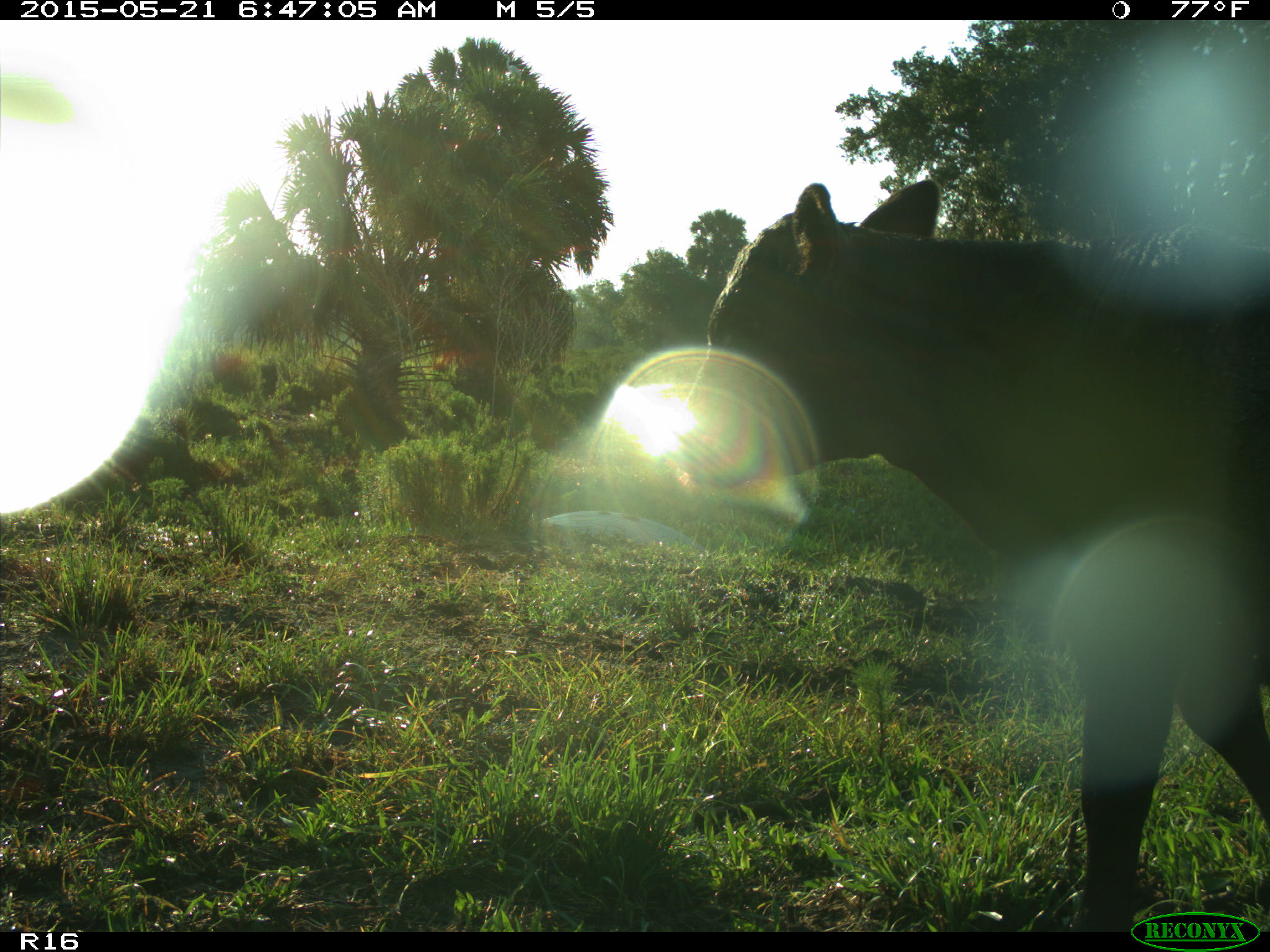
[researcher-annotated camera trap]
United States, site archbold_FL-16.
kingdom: Animalia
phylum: Chordata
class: Mammalia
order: Artiodactyla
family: Bovidae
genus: Bos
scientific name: Bos taurus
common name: domestic cow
Bos taurus (domestic cow).